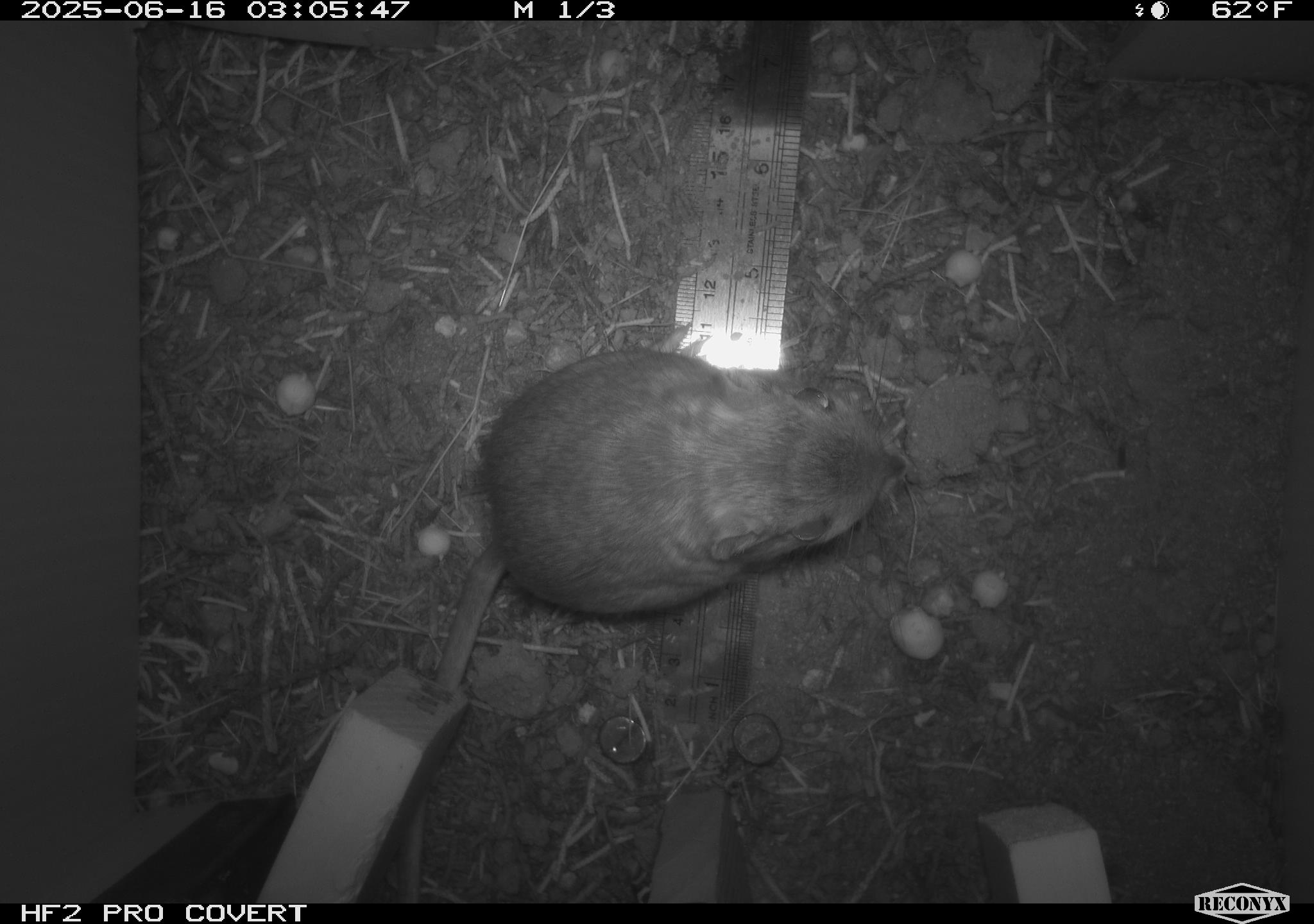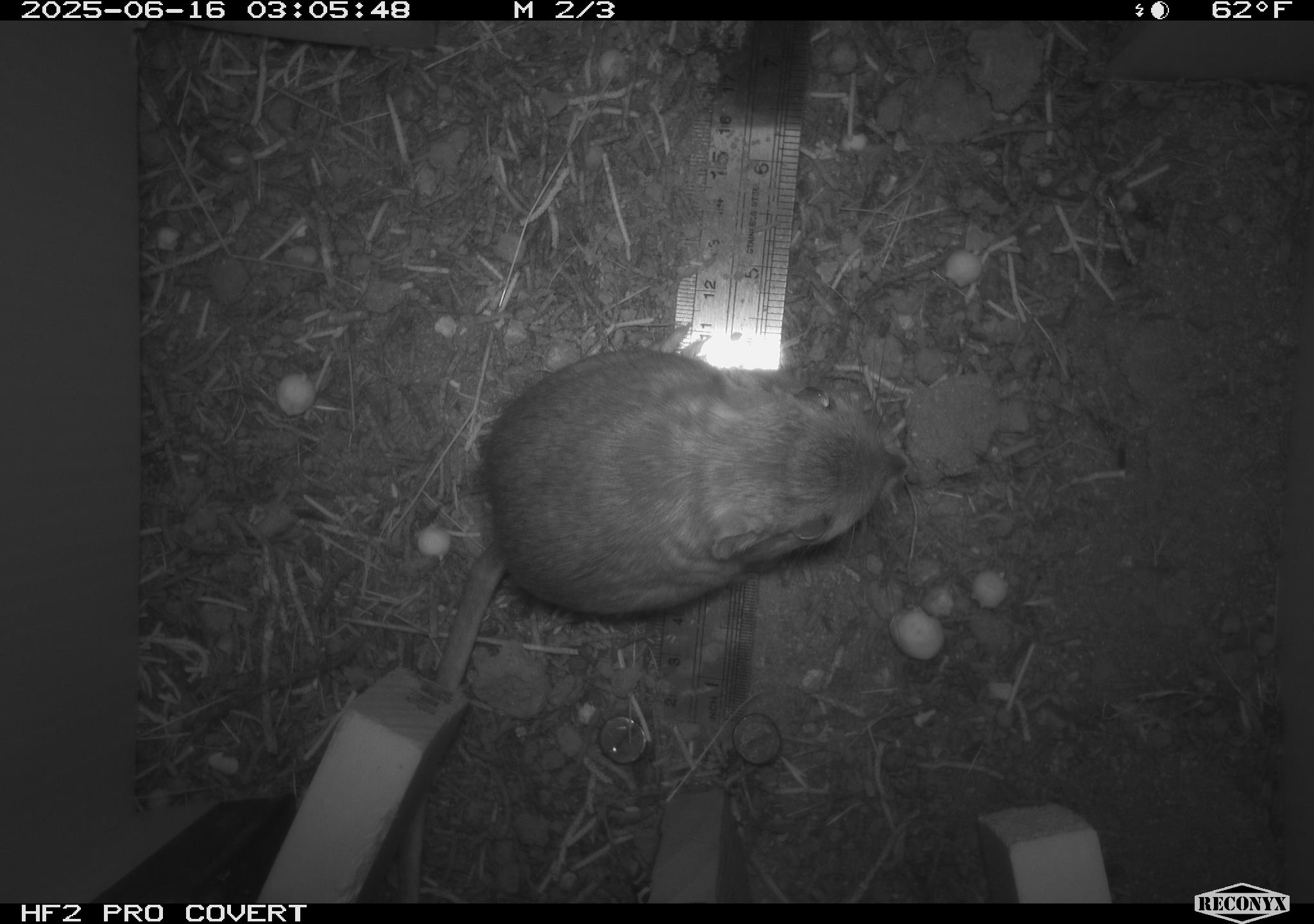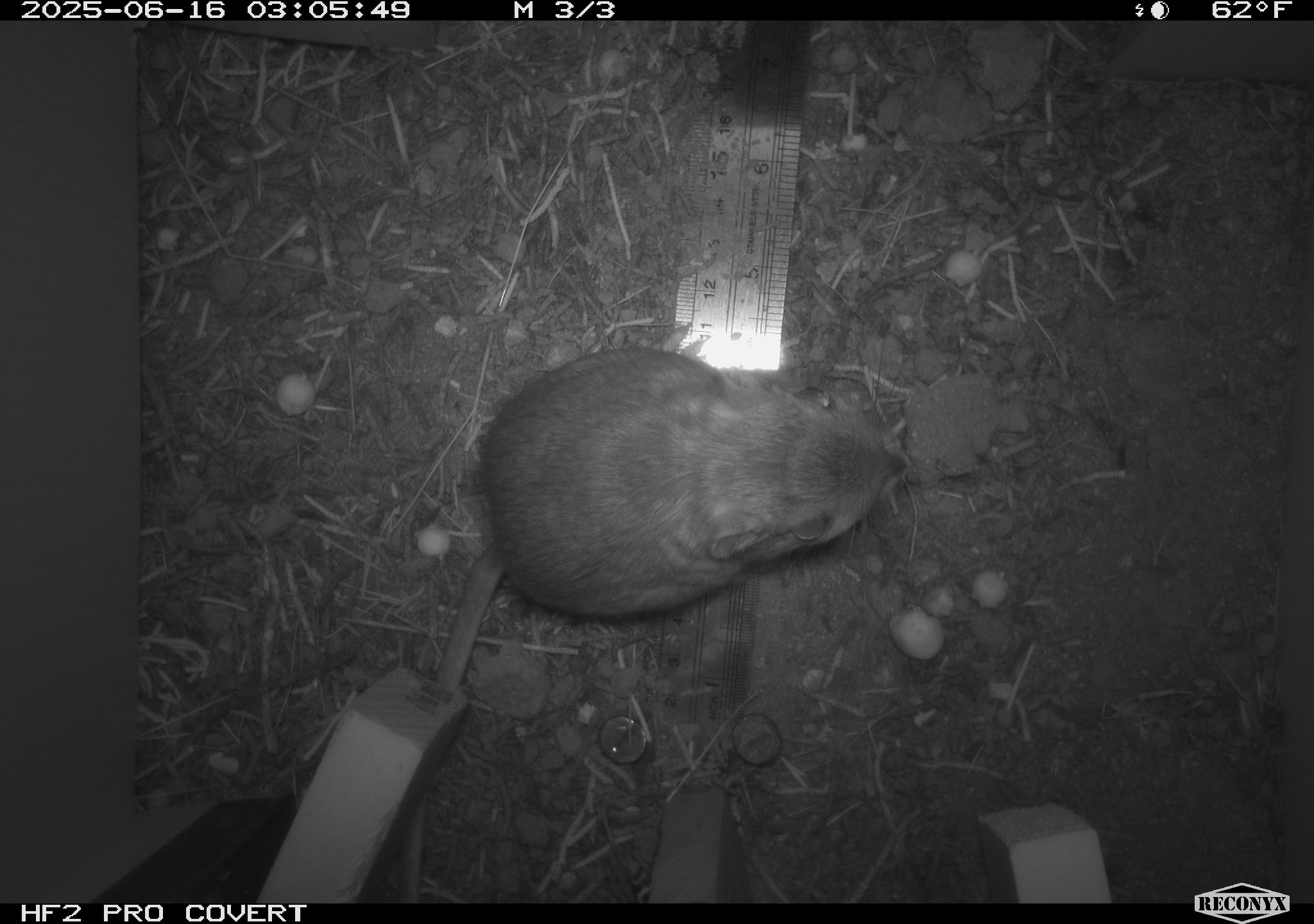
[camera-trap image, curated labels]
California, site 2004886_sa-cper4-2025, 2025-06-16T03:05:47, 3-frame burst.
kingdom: Animalia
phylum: Chordata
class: Mammalia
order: Rodentia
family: Heteromyidae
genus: Dipodomys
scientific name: Dipodomys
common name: kangaroo rats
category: dipodomys species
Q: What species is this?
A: Dipodomys species (kangaroo rats) (Dipodomys).